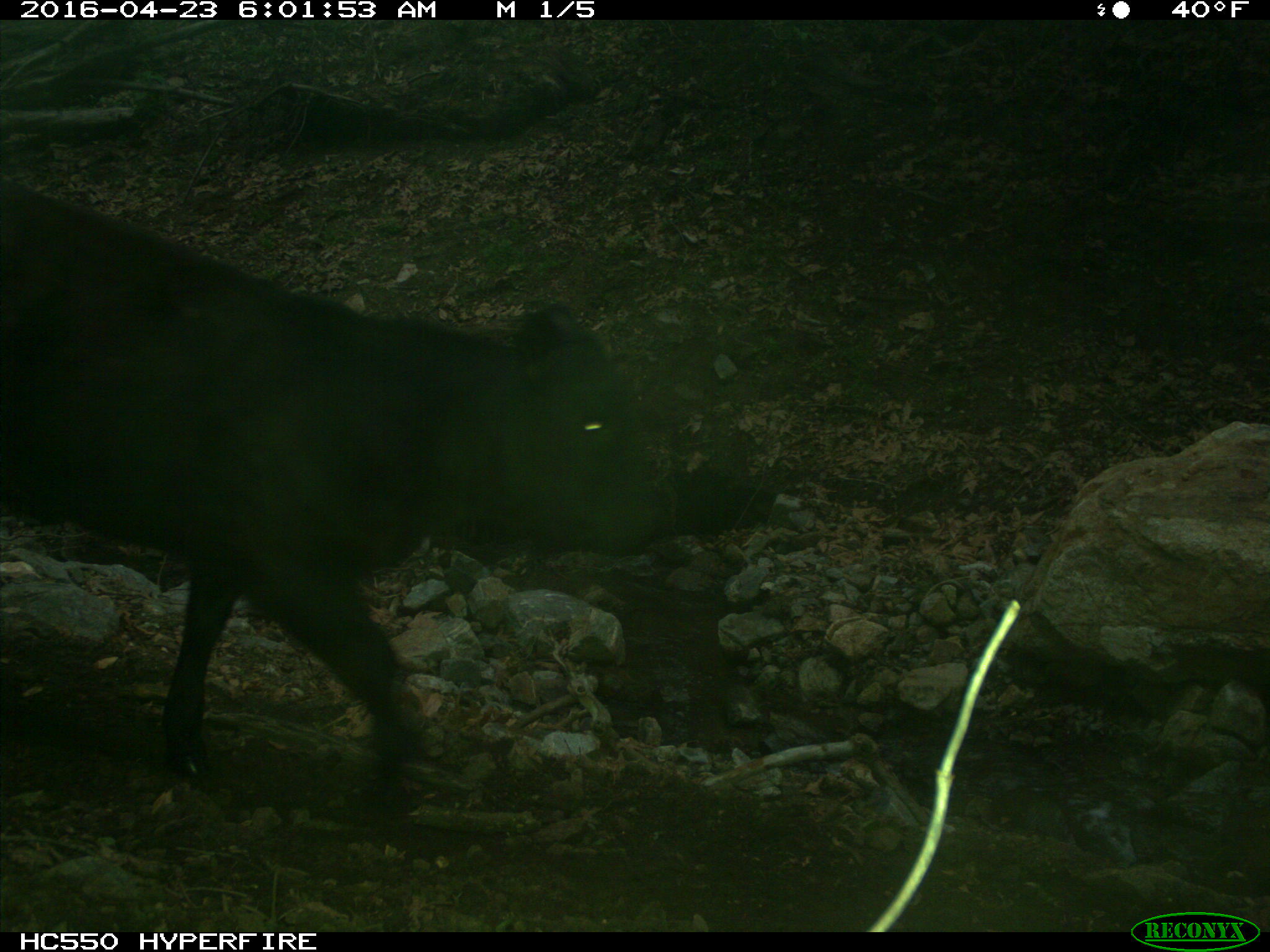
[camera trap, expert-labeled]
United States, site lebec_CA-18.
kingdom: Animalia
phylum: Chordata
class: Mammalia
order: Artiodactyla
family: Bovidae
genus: Bos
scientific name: Bos taurus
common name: domestic cow